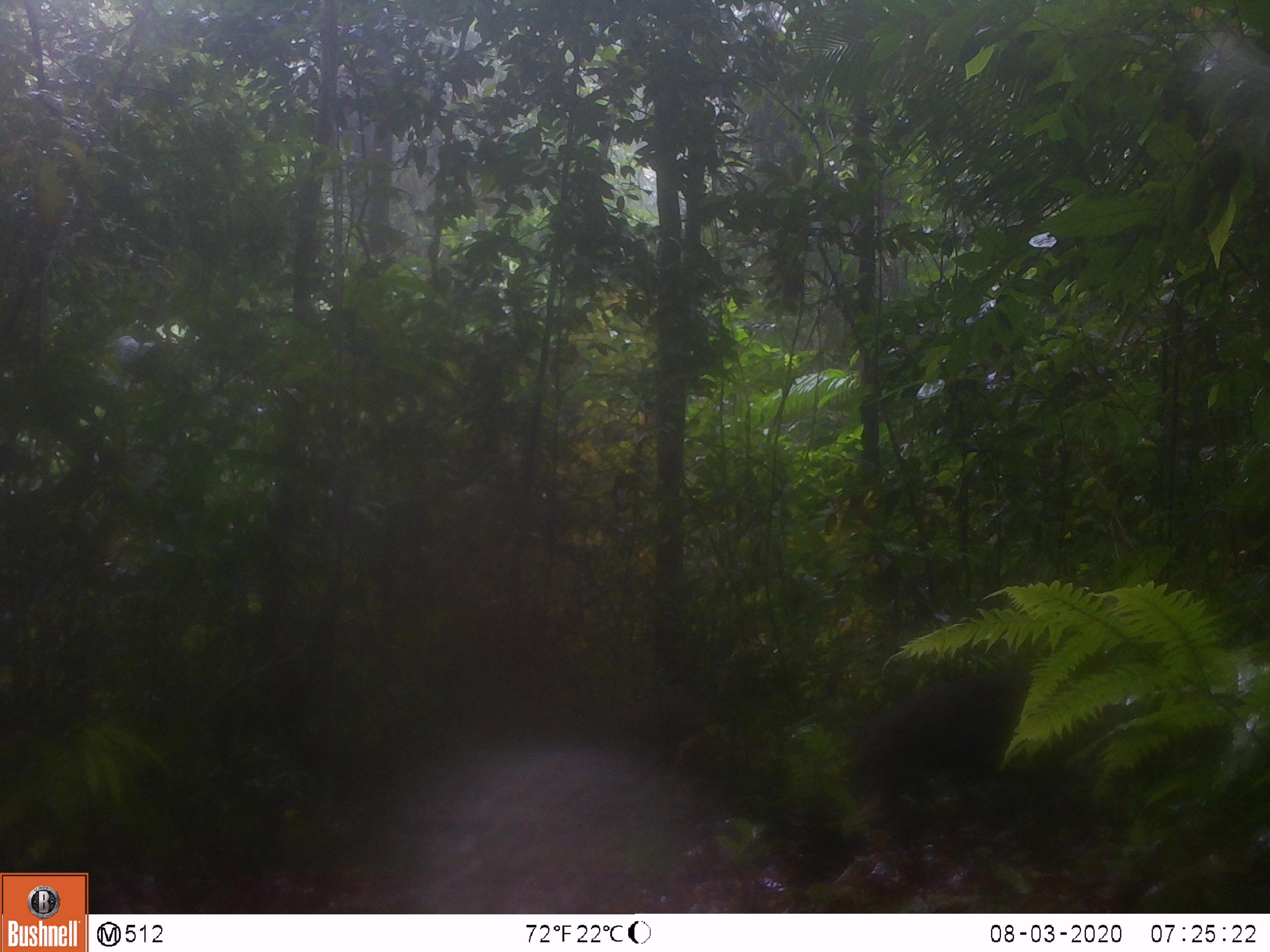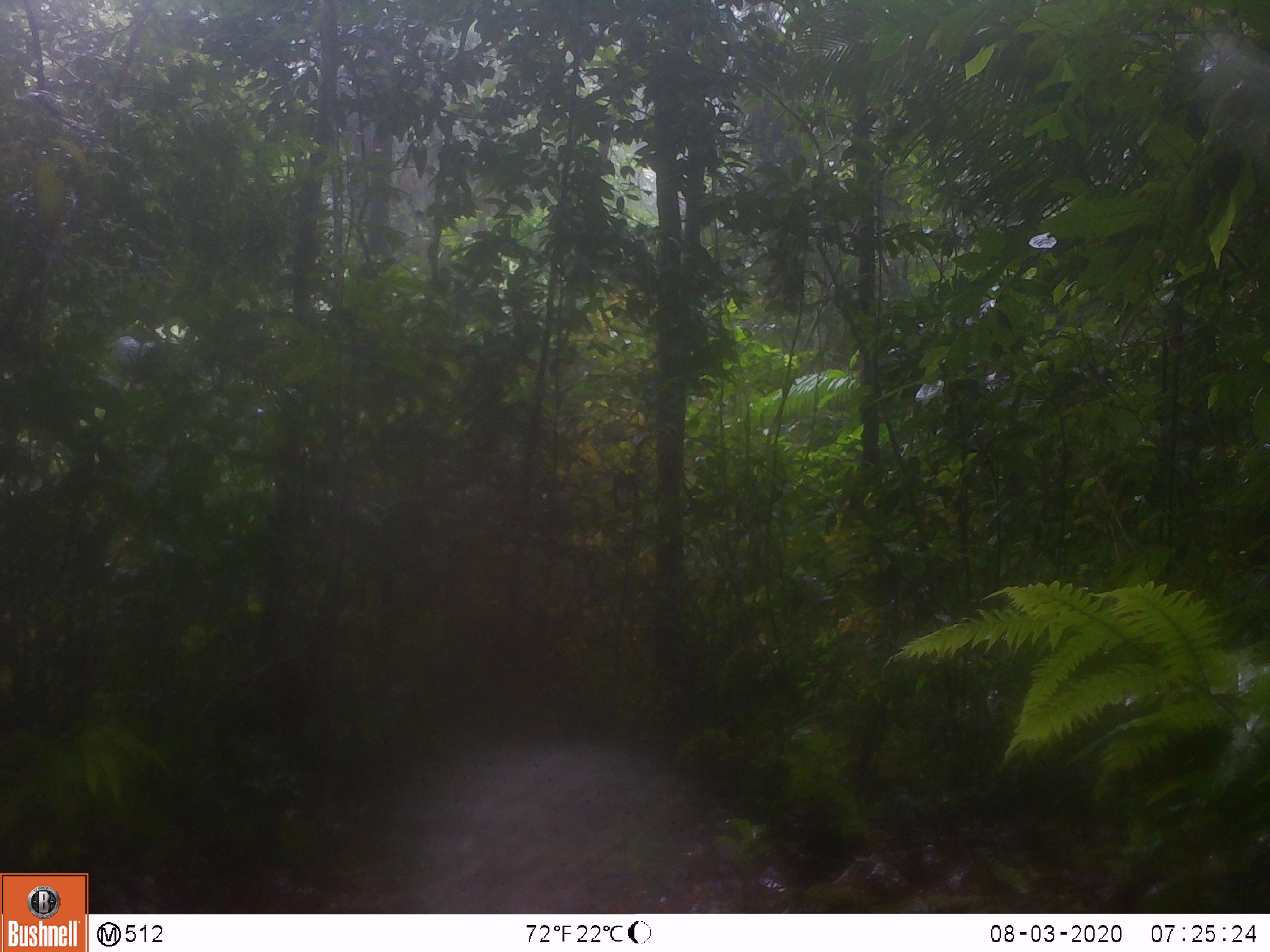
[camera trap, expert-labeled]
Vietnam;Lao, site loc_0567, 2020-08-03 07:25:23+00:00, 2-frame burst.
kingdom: Animalia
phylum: Chordata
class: Mammalia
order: Primates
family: Cercopithecidae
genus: Macaca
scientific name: Macaca arctoides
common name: stump-tailed macaque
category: stump tailed macaque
Stump tailed macaque (stump-tailed macaque) (Macaca arctoides). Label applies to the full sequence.